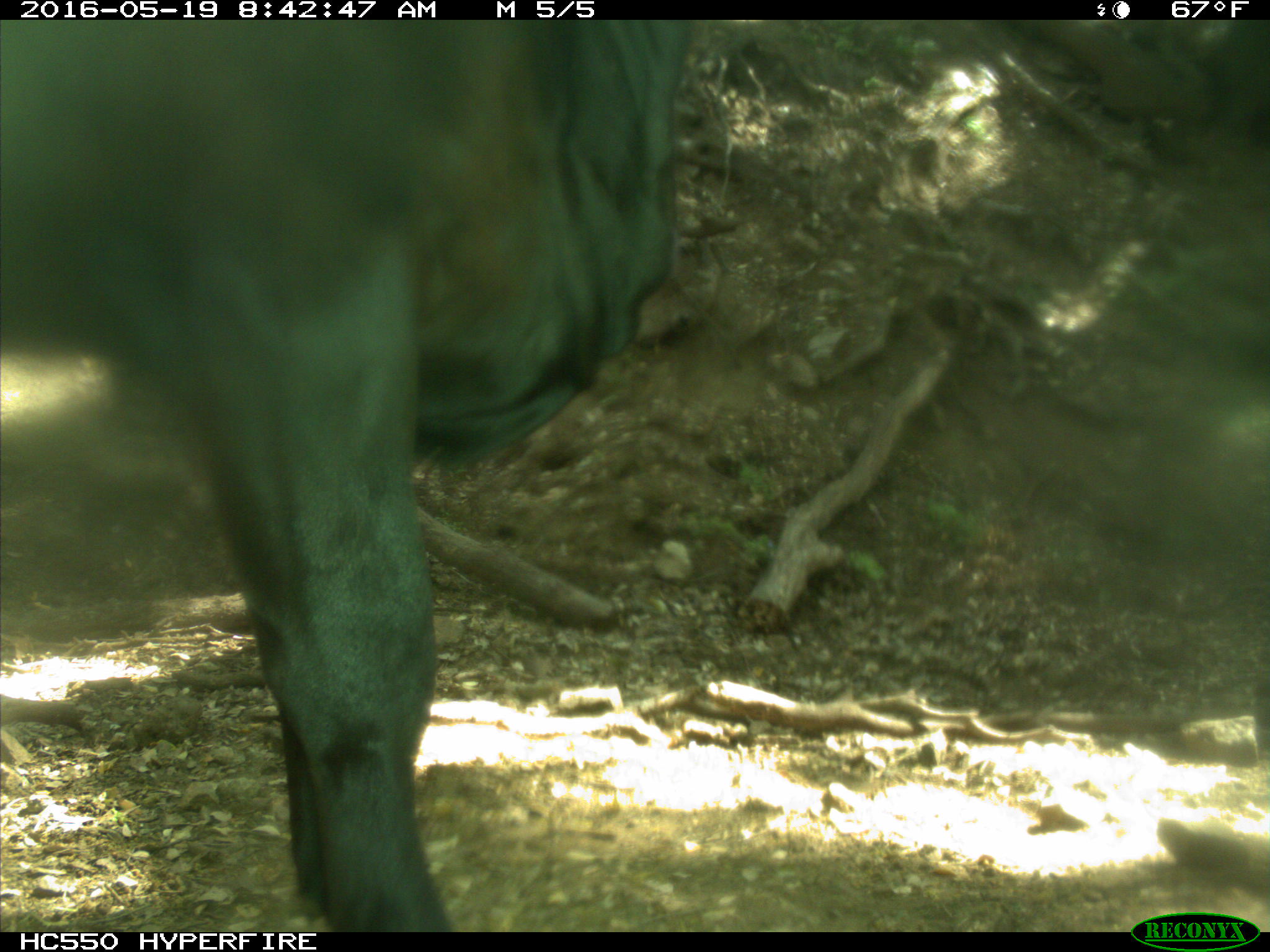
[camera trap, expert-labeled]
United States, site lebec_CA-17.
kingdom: Animalia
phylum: Chordata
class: Mammalia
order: Artiodactyla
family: Bovidae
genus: Bos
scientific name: Bos taurus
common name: domestic cow